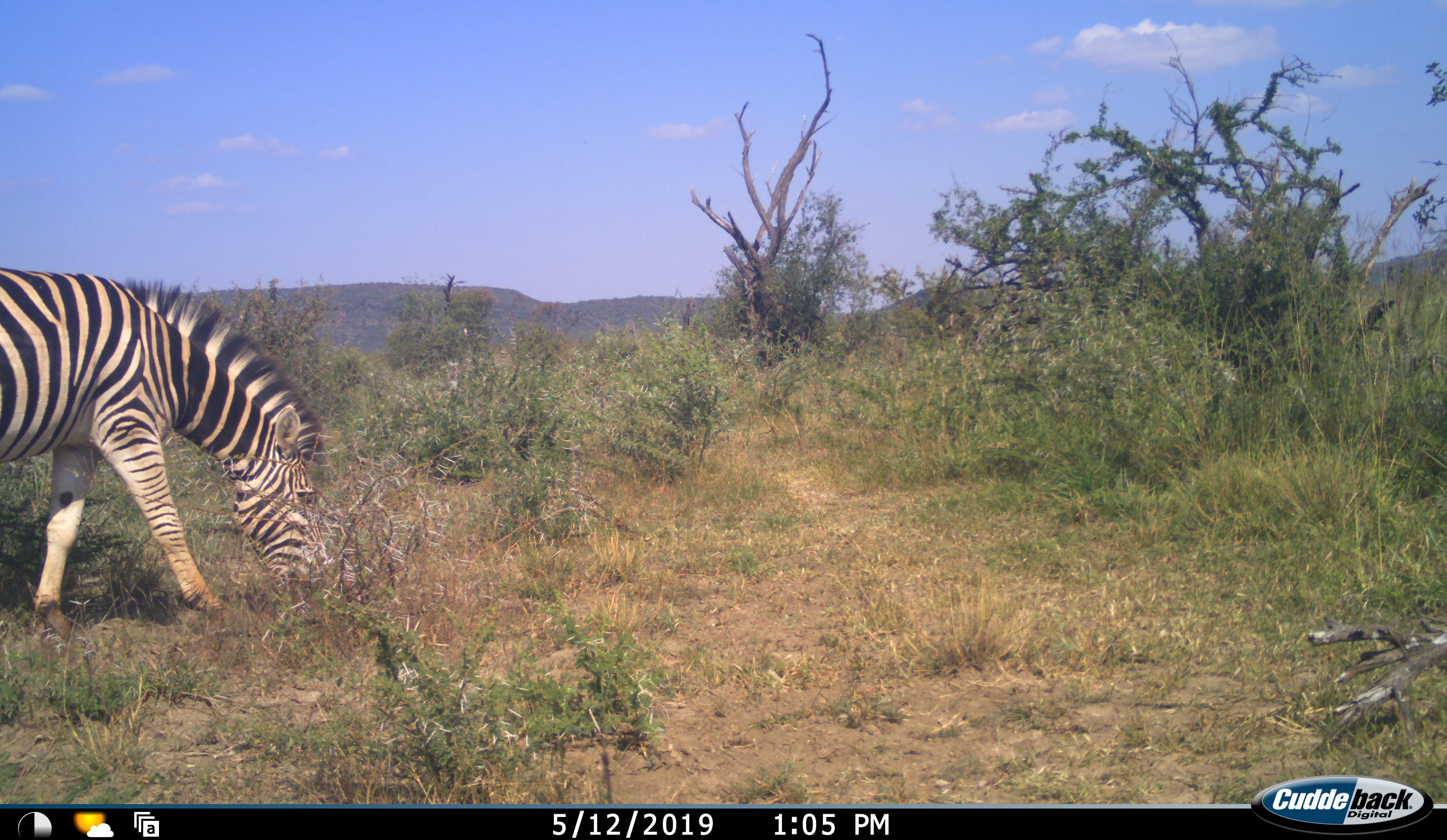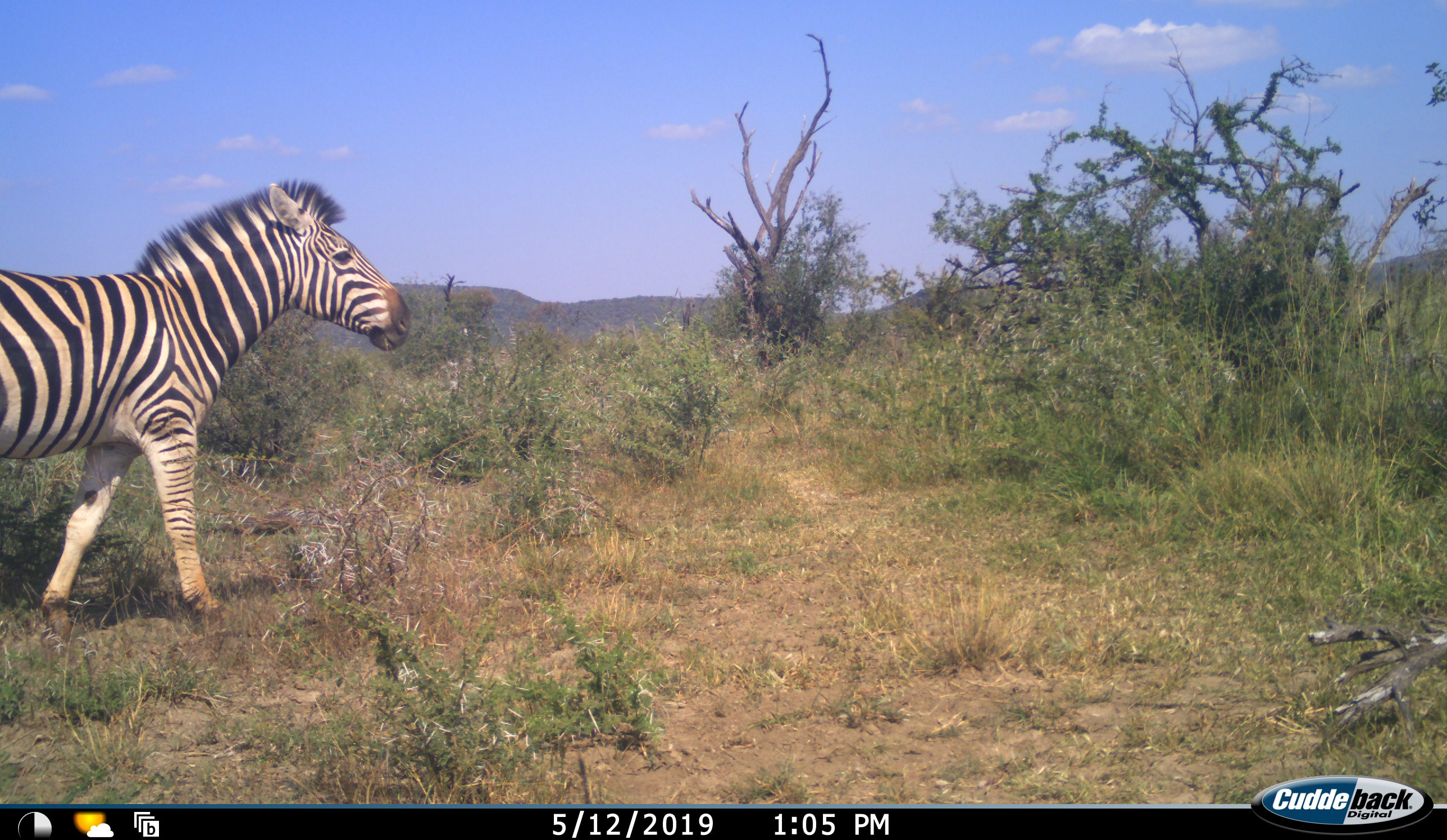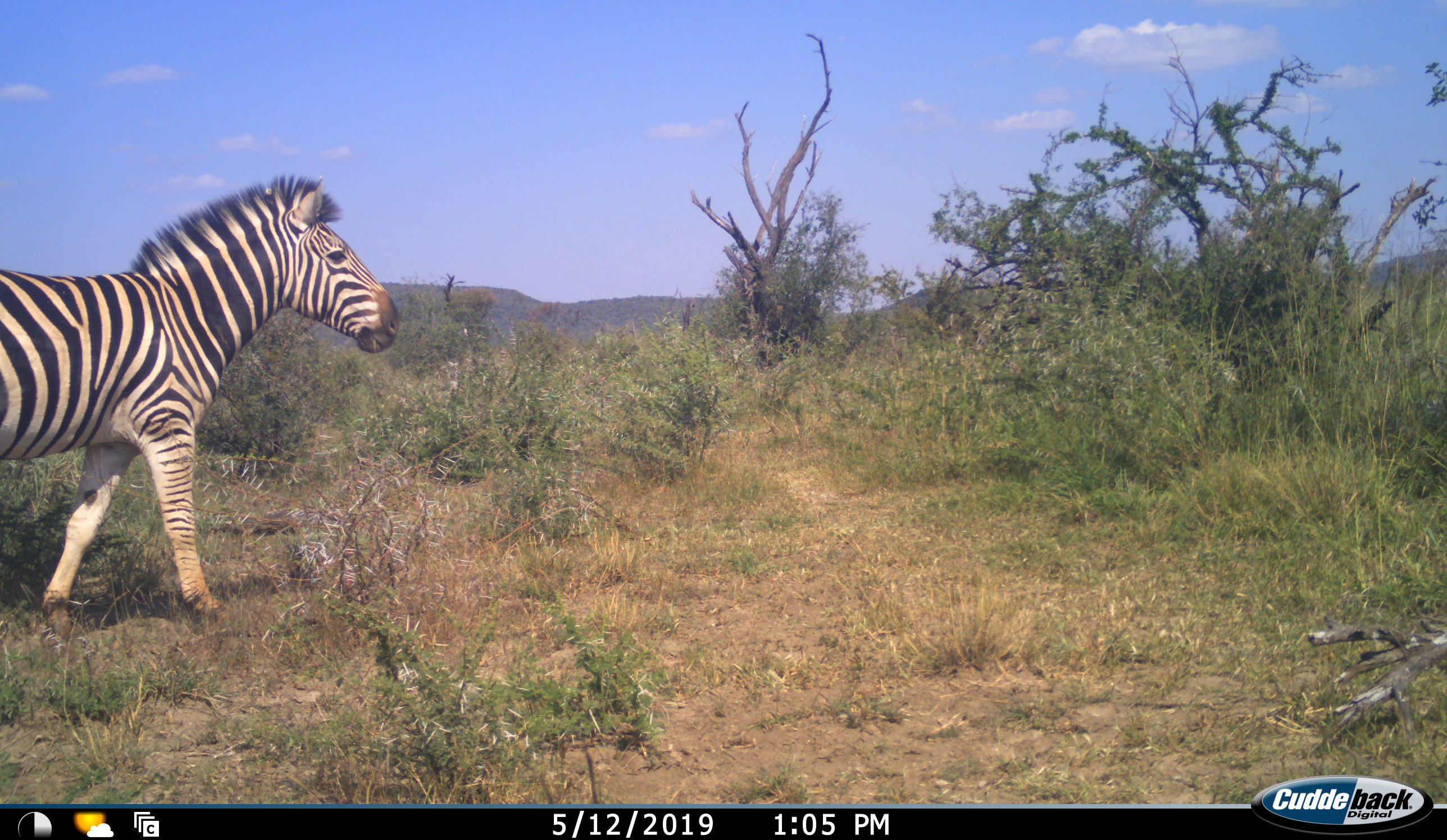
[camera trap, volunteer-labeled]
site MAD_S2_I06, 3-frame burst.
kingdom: Animalia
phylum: Chordata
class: Mammalia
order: Perissodactyla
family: Equidae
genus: Equus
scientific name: Equus quagga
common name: plains zebra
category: zebraplains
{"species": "zebraplains (plains zebra) (Equus quagga)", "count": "1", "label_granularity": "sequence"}